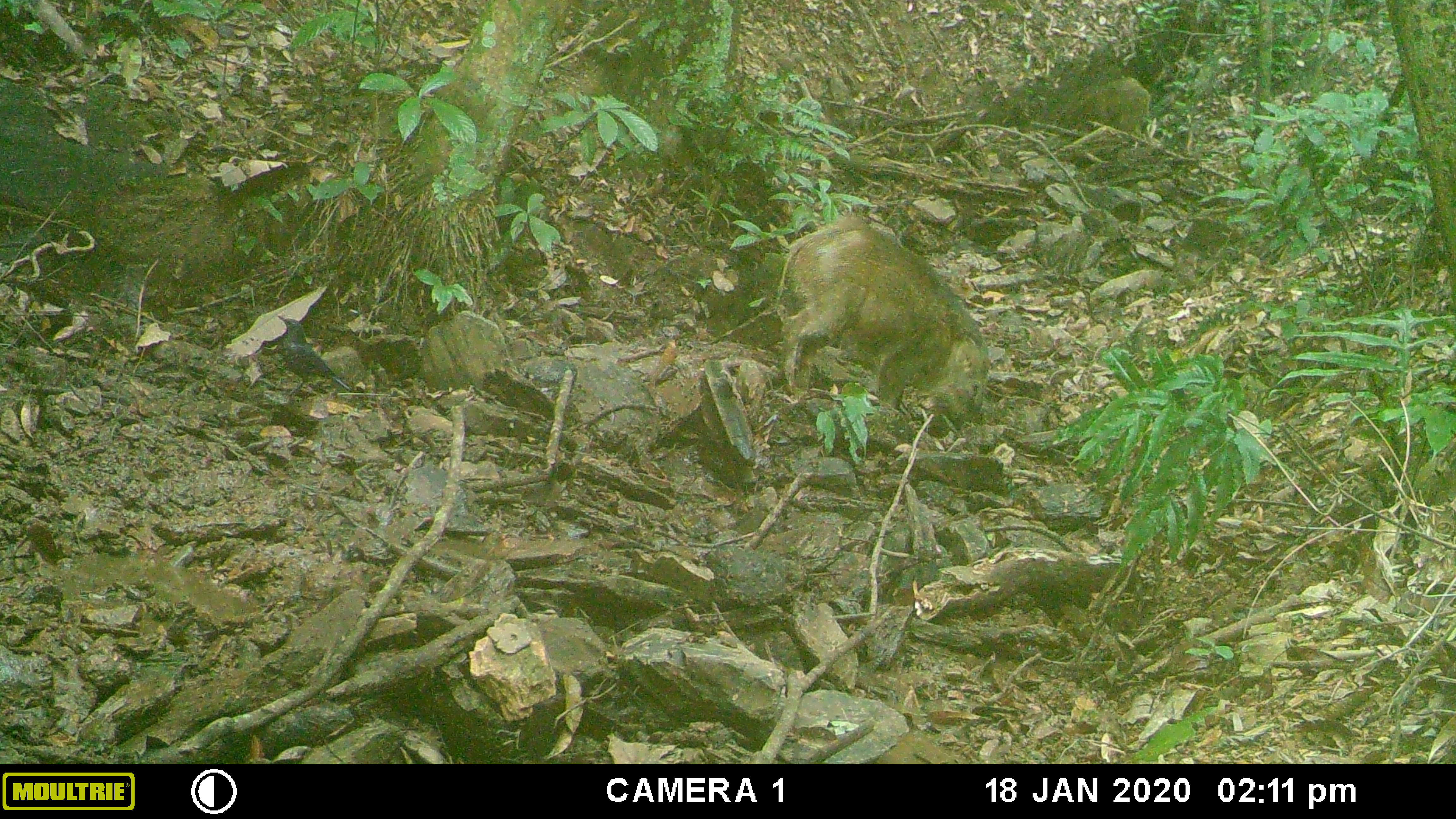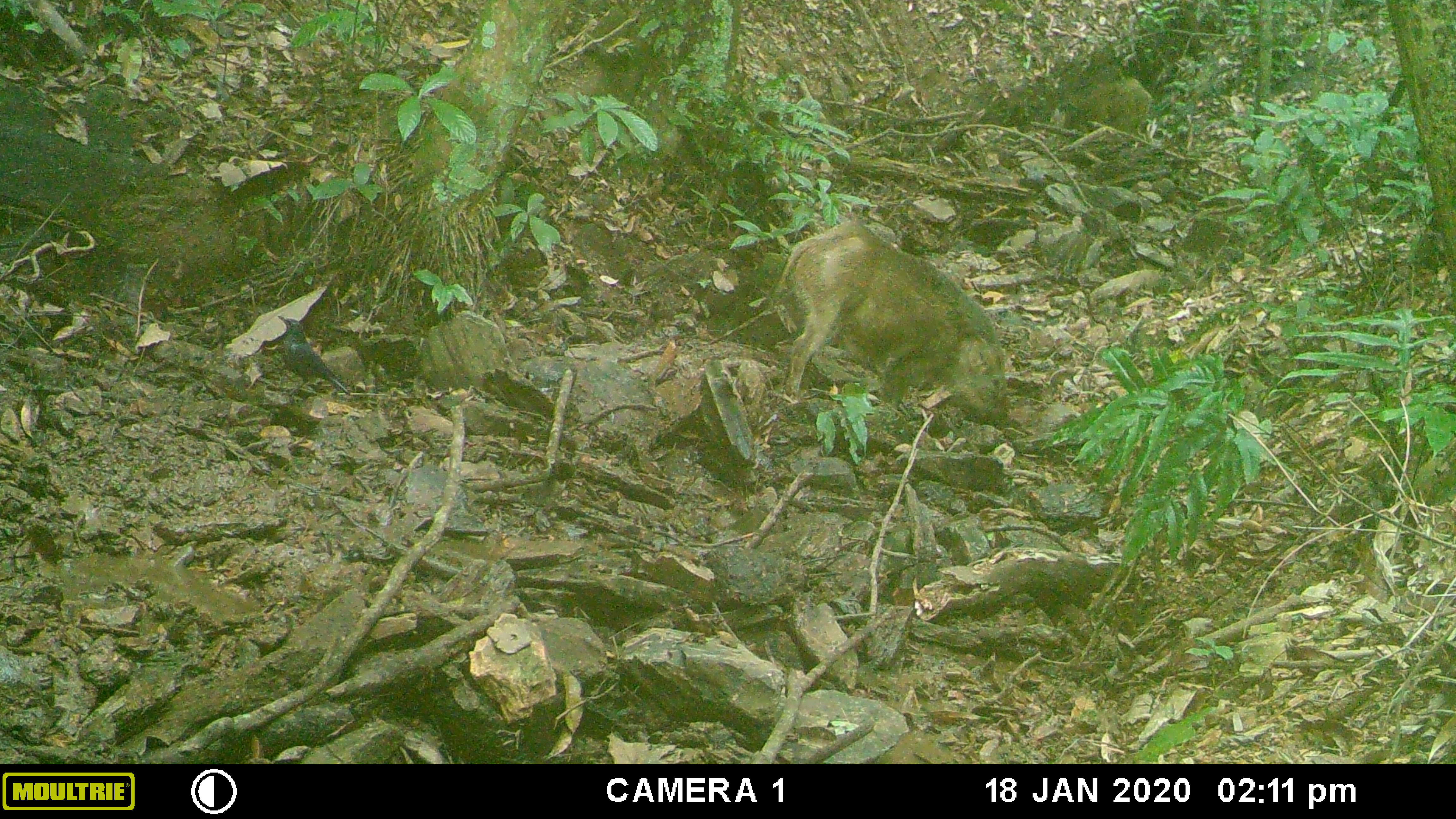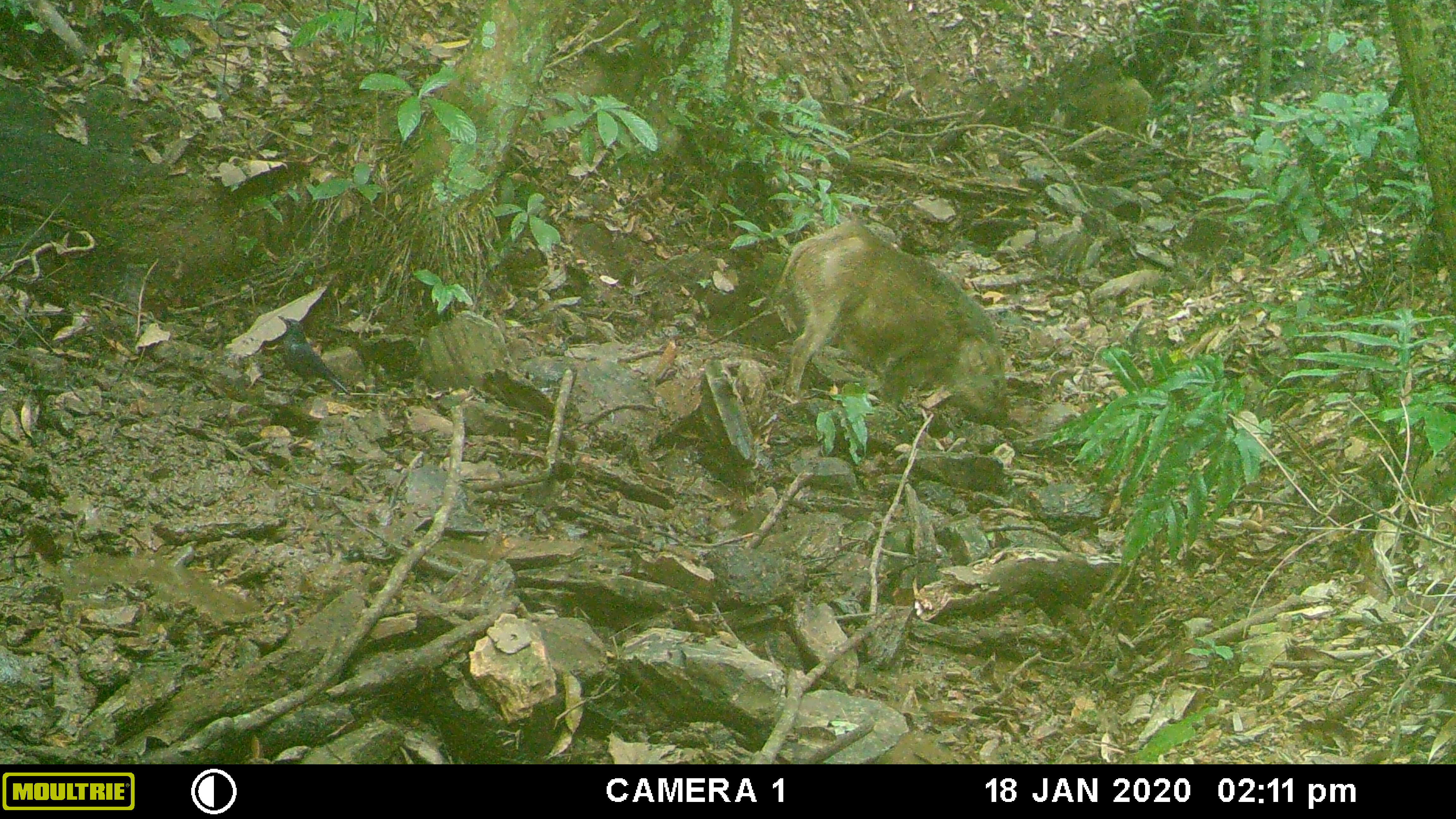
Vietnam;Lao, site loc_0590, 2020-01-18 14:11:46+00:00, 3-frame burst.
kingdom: Animalia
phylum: Chordata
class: Mammalia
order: Artiodactyla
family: Suidae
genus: Sus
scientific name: Sus scrofa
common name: eurasian wild pig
Eurasian wild pig (Sus scrofa). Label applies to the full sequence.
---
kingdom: Animalia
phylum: Chordata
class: Aves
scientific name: Aves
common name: bird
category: unidentified bird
Unidentified bird (bird) (Aves). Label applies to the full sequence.